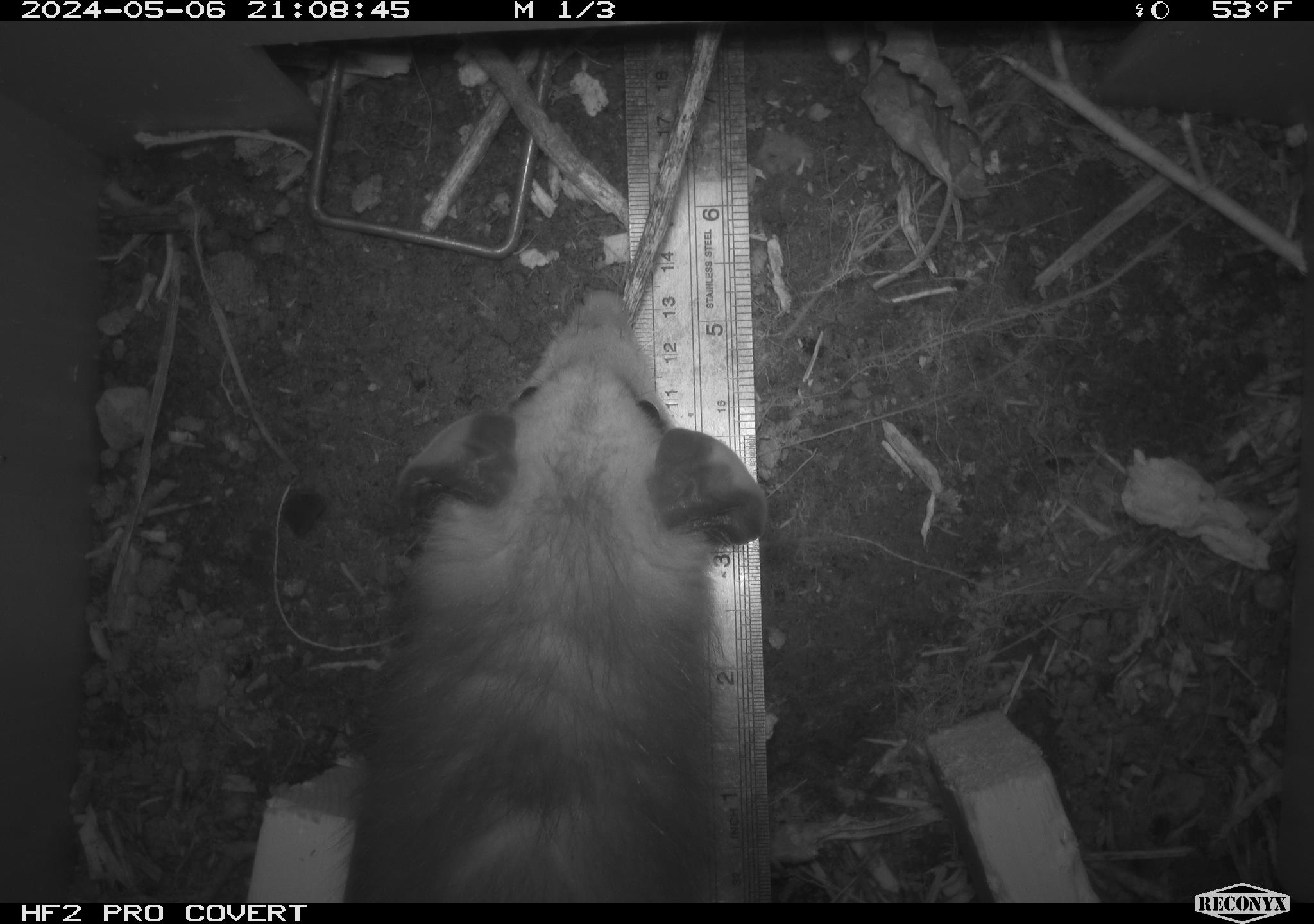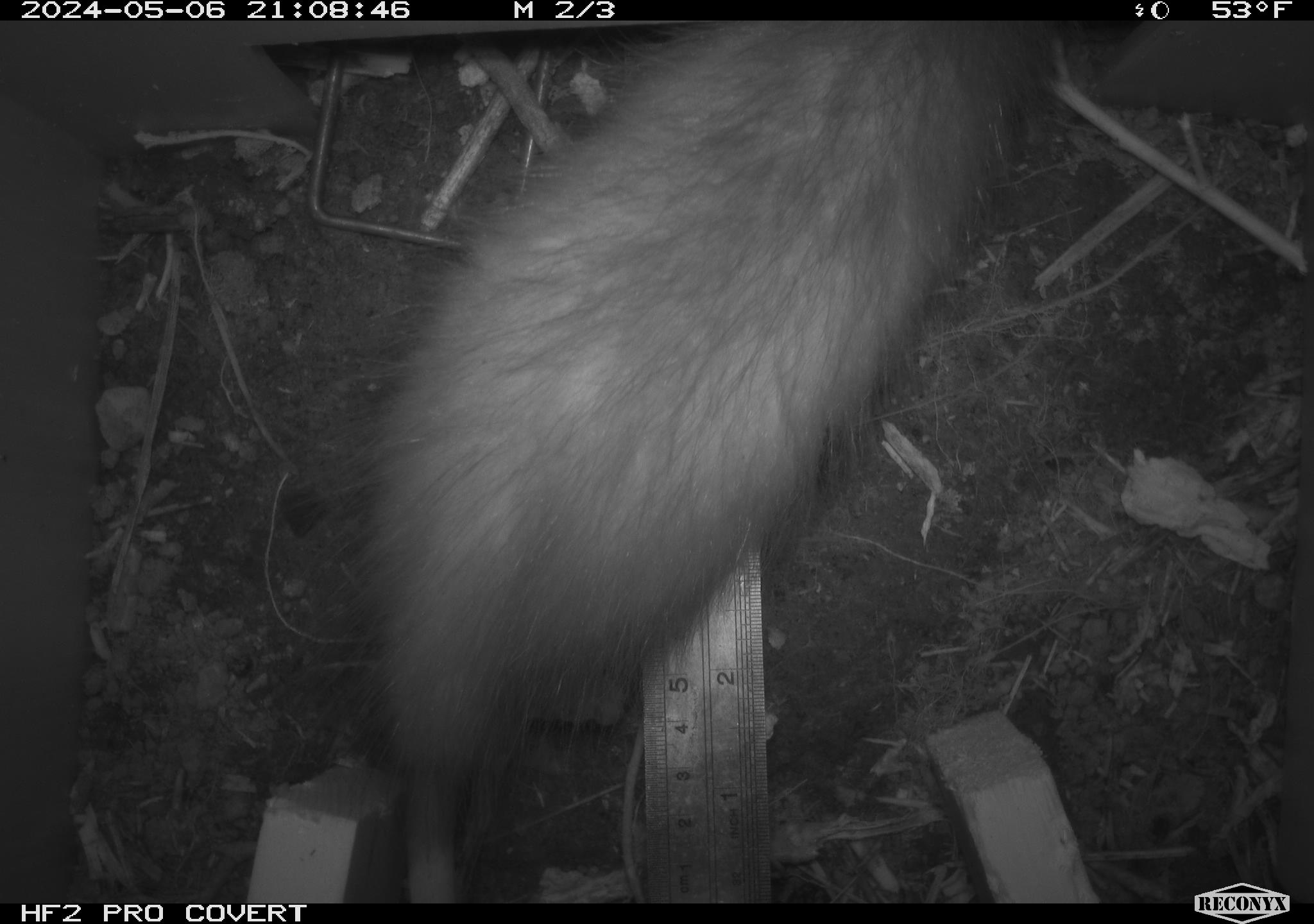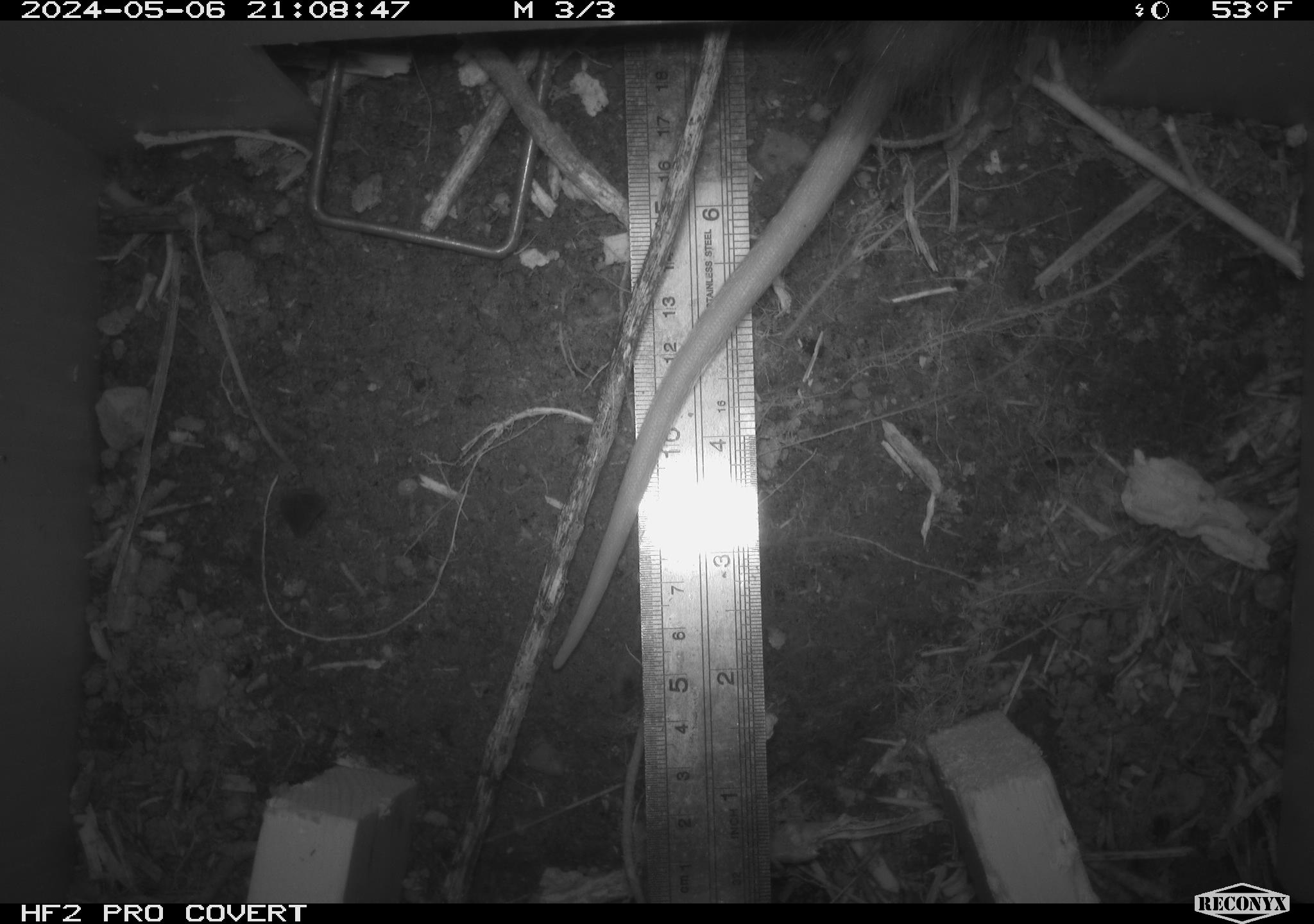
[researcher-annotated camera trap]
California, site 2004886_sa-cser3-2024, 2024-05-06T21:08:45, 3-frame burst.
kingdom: Animalia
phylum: Chordata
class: Mammalia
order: Didelphimorphia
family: Didelphidae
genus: Didelphis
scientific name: Didelphis virginiana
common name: virginia opossum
Virginia opossum (Didelphis virginiana).